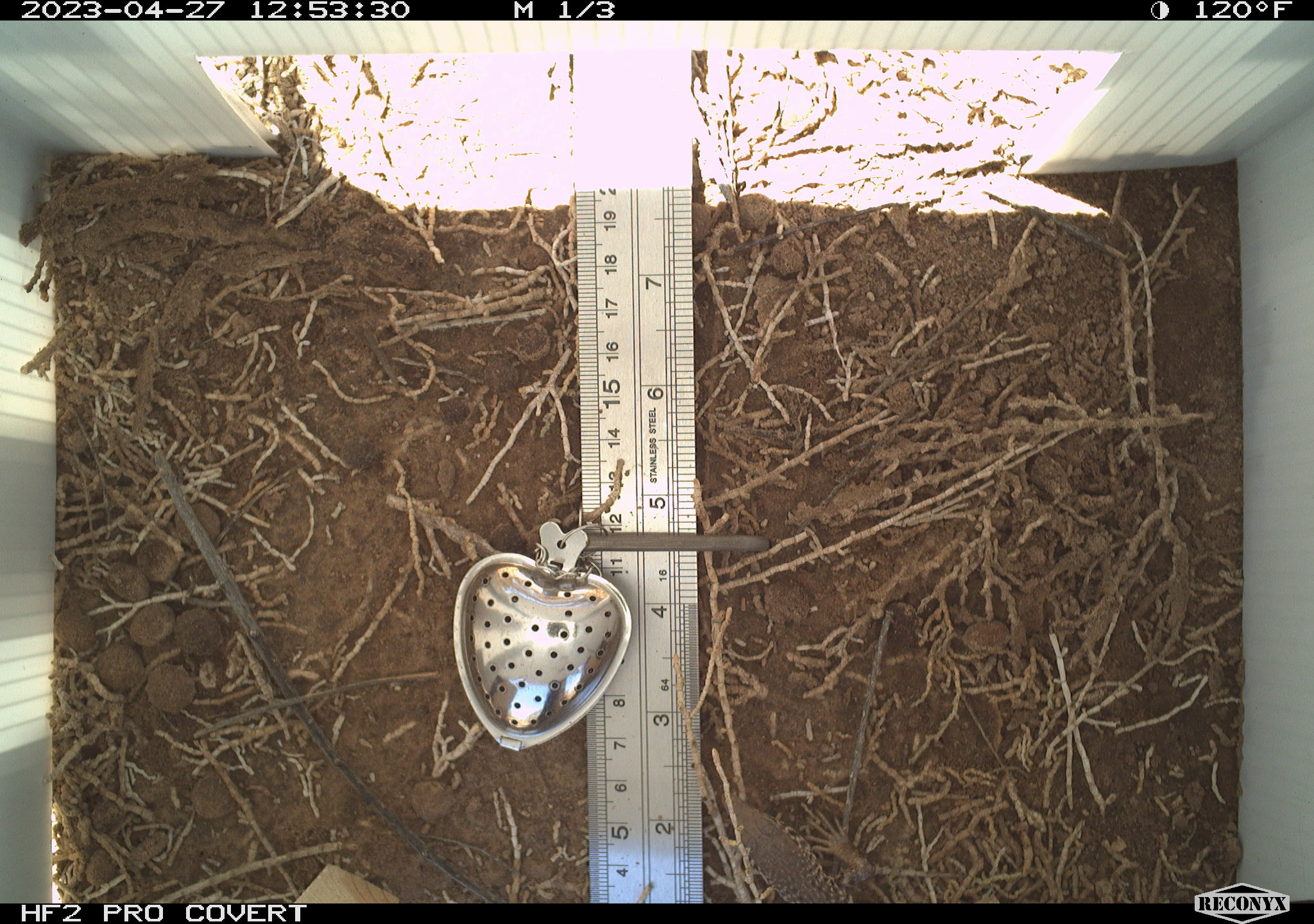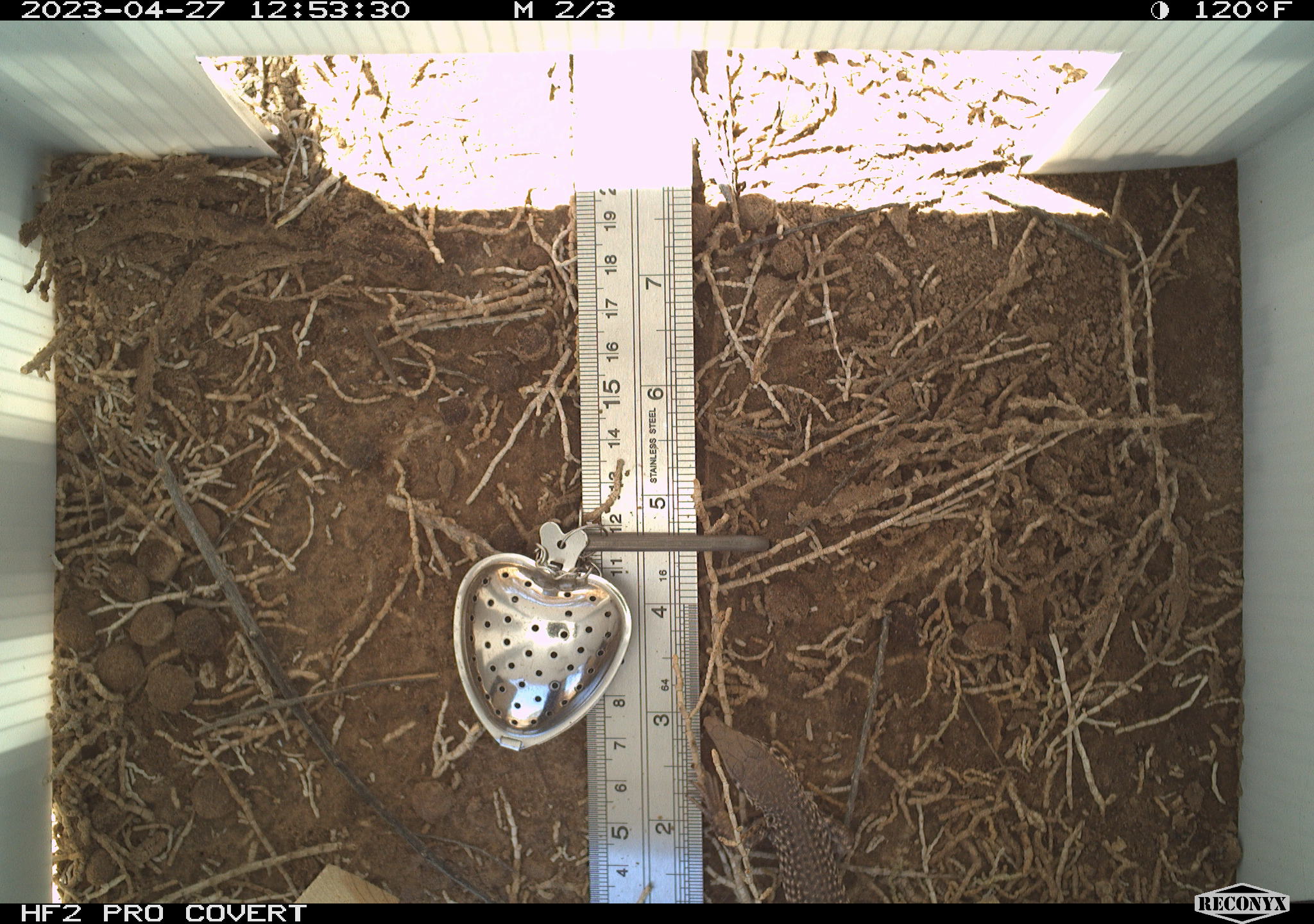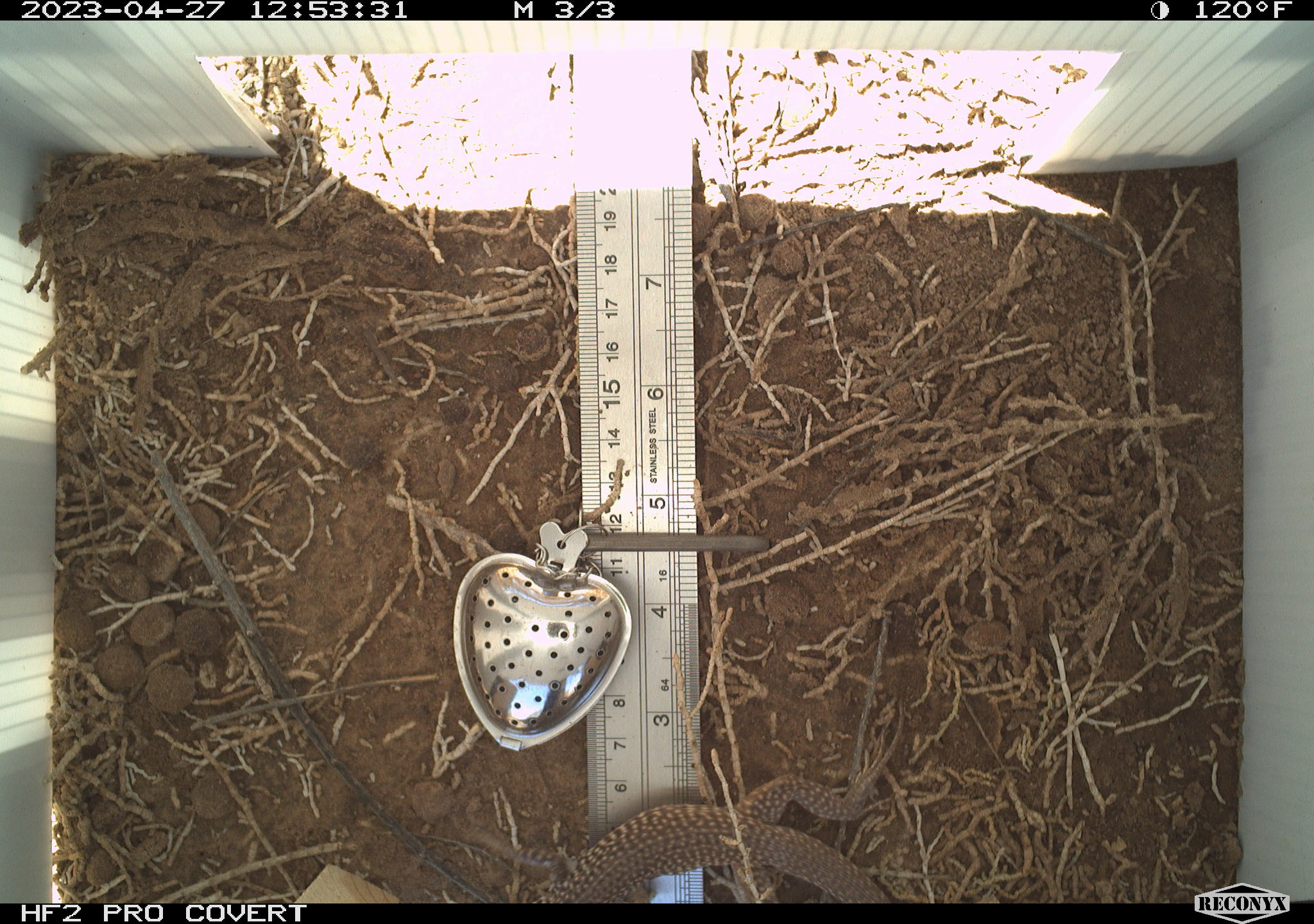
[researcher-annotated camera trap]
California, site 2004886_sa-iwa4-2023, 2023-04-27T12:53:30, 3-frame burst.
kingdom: Animalia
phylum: Chordata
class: Reptilia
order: Squamata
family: Teiidae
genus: Aspidoscelis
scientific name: Aspidoscelis tigris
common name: western whiptail